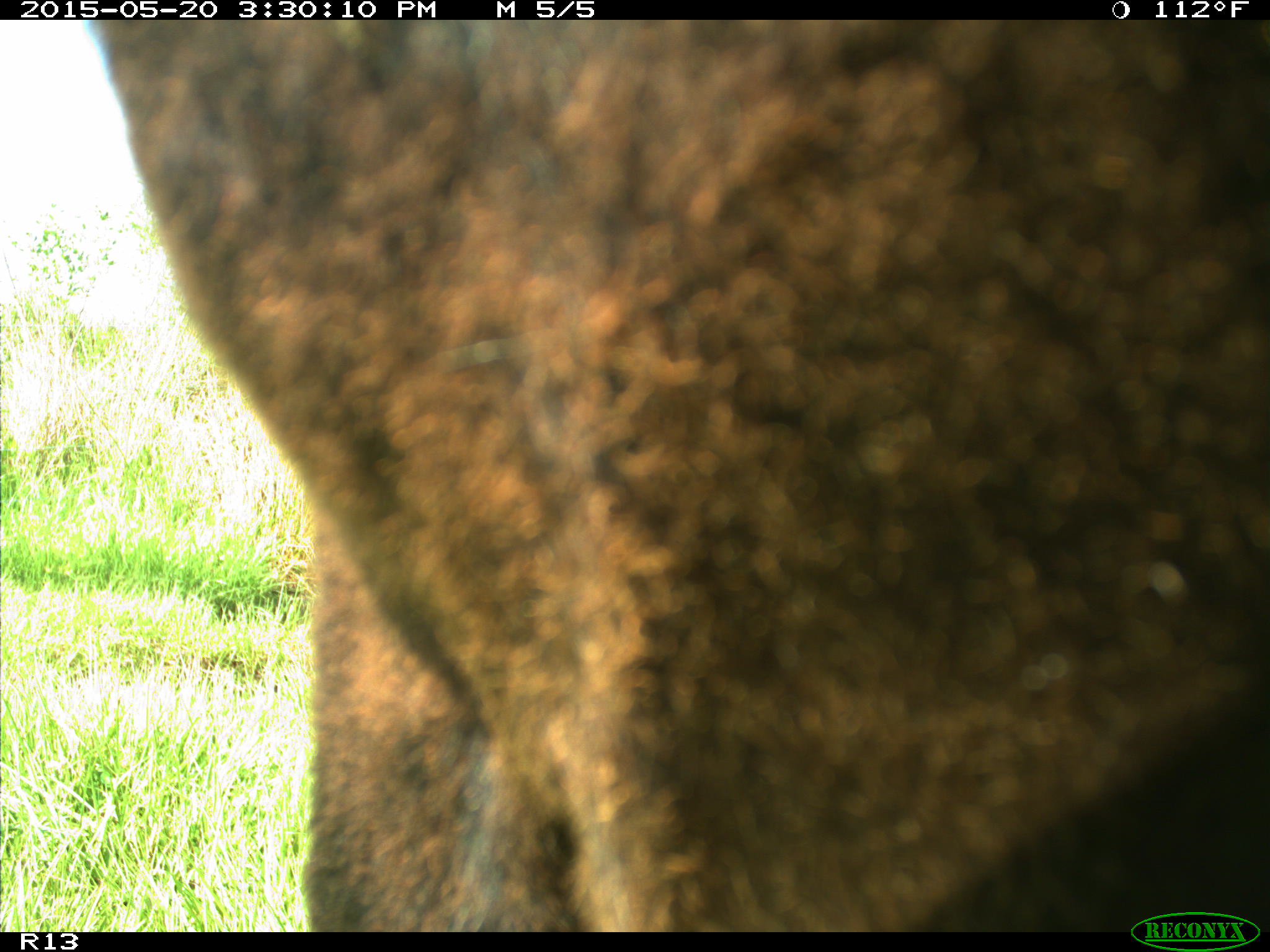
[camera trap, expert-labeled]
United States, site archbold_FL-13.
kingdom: Animalia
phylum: Chordata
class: Mammalia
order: Artiodactyla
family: Bovidae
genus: Bos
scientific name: Bos taurus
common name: domestic cow